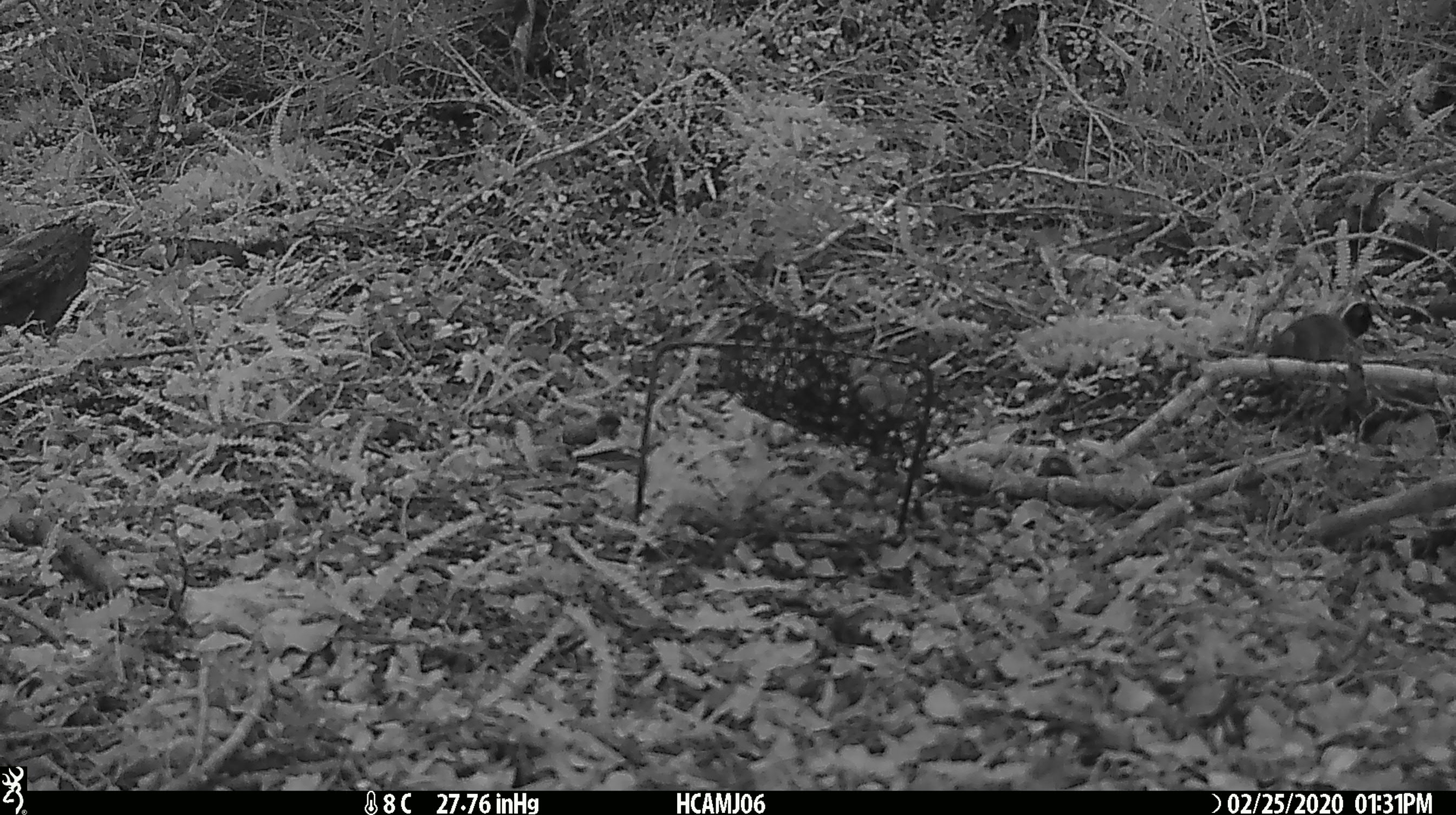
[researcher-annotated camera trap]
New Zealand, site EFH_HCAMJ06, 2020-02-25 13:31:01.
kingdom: Animalia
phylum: Chordata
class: Mammalia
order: Rodentia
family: Muridae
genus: Mus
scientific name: Mus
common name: mouse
Mouse (Mus).